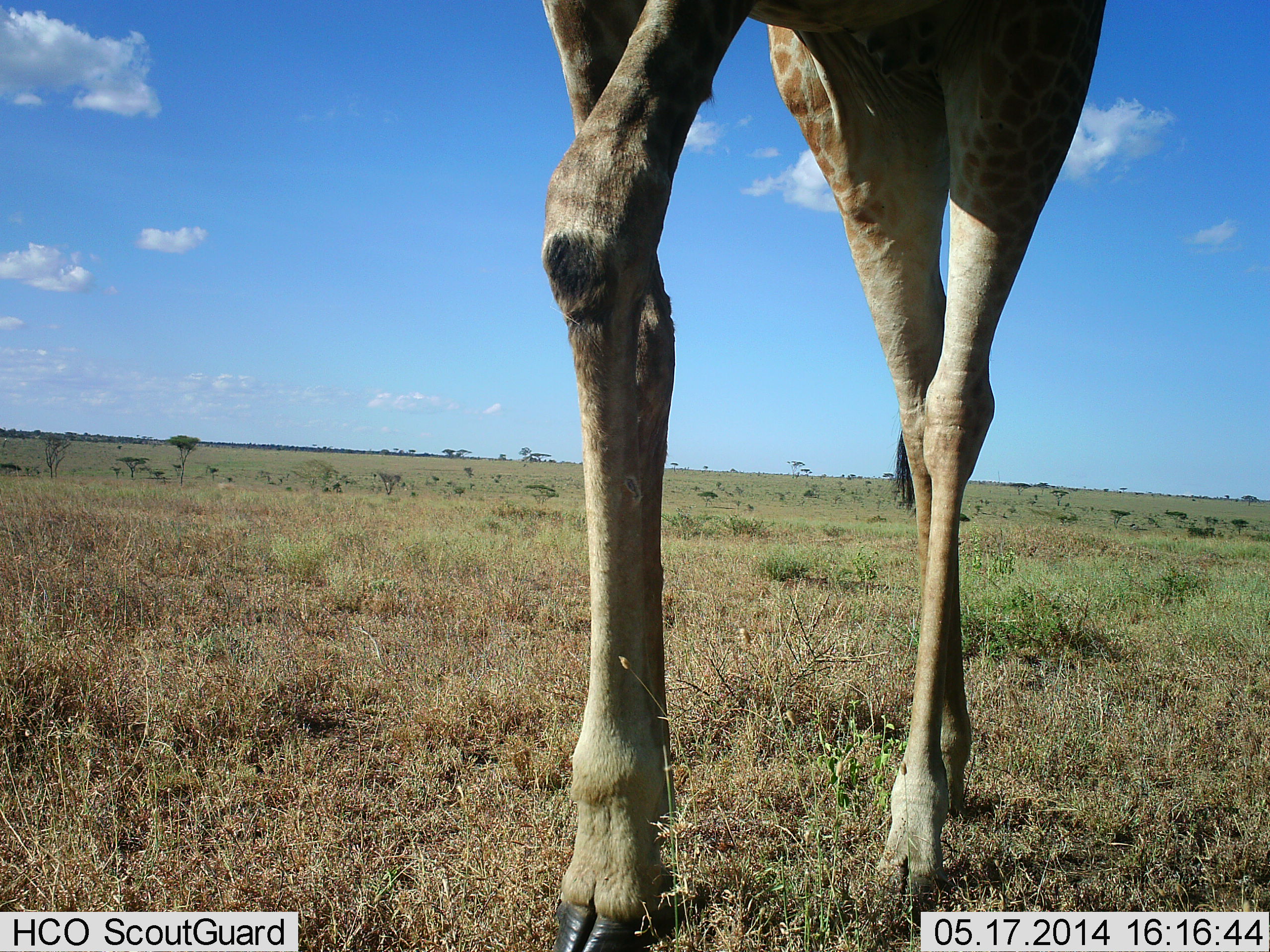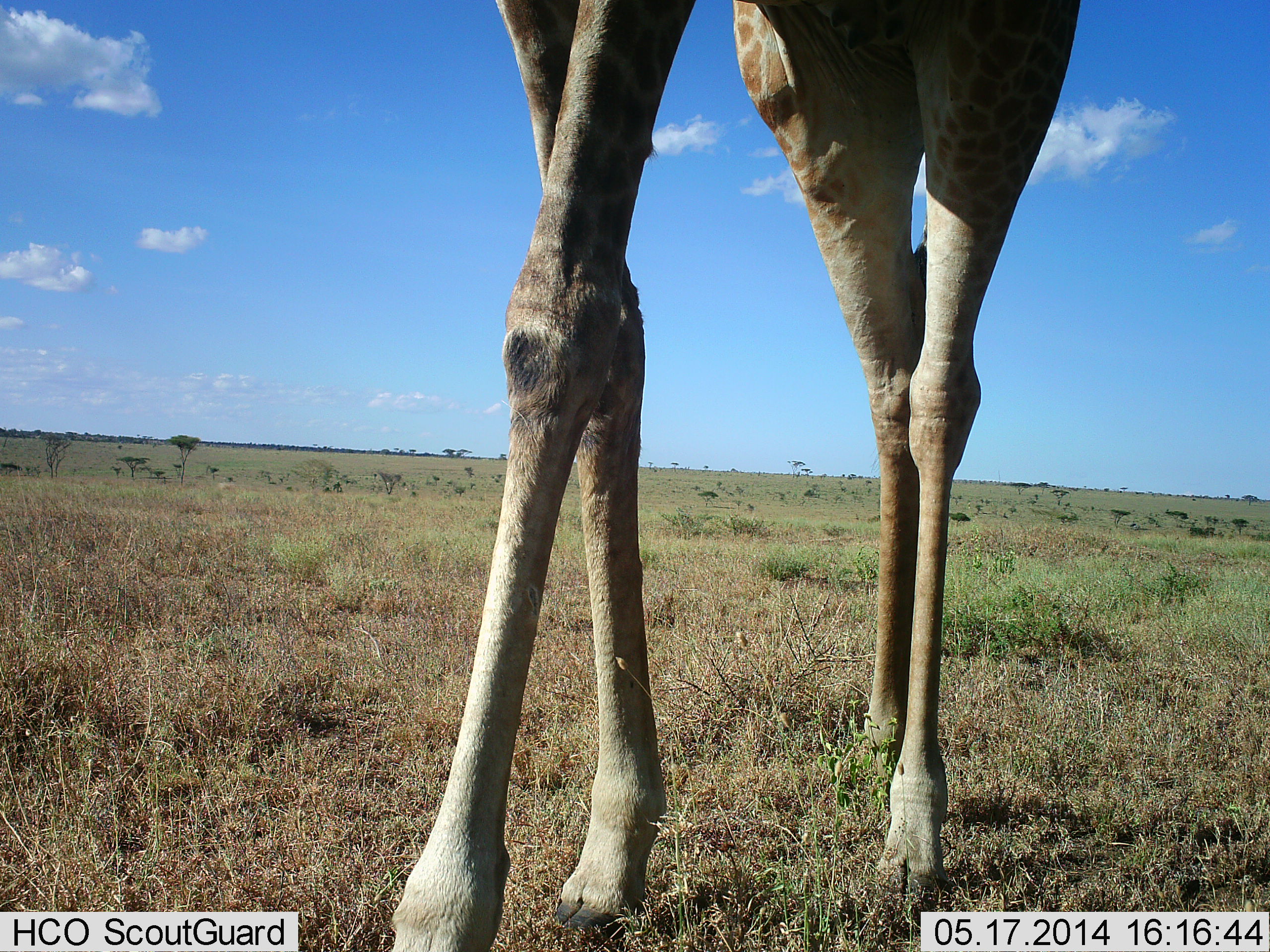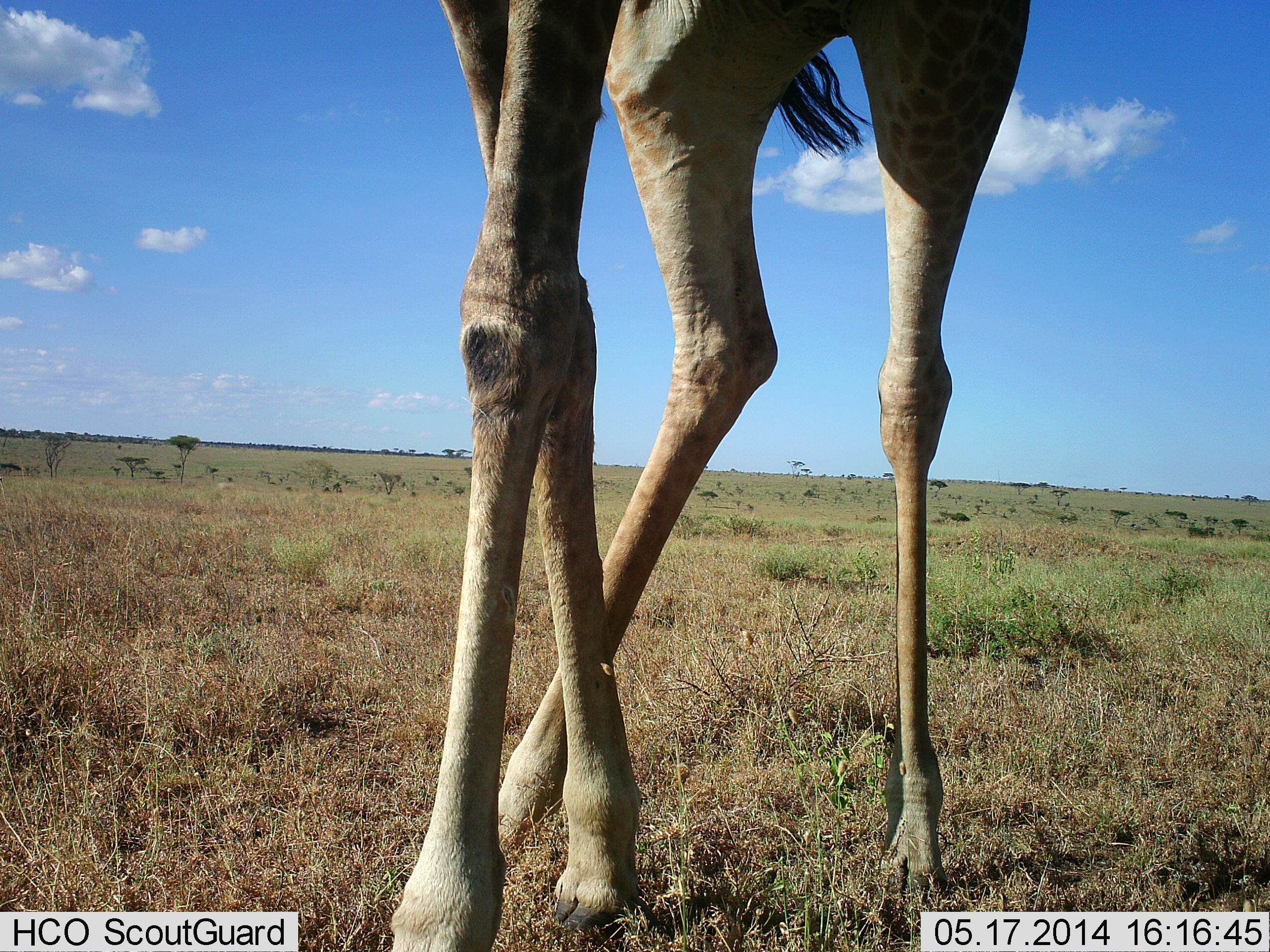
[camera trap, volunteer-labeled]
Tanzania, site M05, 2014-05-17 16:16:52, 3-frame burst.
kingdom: Animalia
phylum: Chordata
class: Mammalia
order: Artiodactyla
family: Giraffidae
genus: Giraffa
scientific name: Giraffa camelopardalis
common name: giraffe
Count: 1.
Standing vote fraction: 30%.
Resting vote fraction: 0%.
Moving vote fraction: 80%.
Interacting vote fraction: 0%.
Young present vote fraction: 0%.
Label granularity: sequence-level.